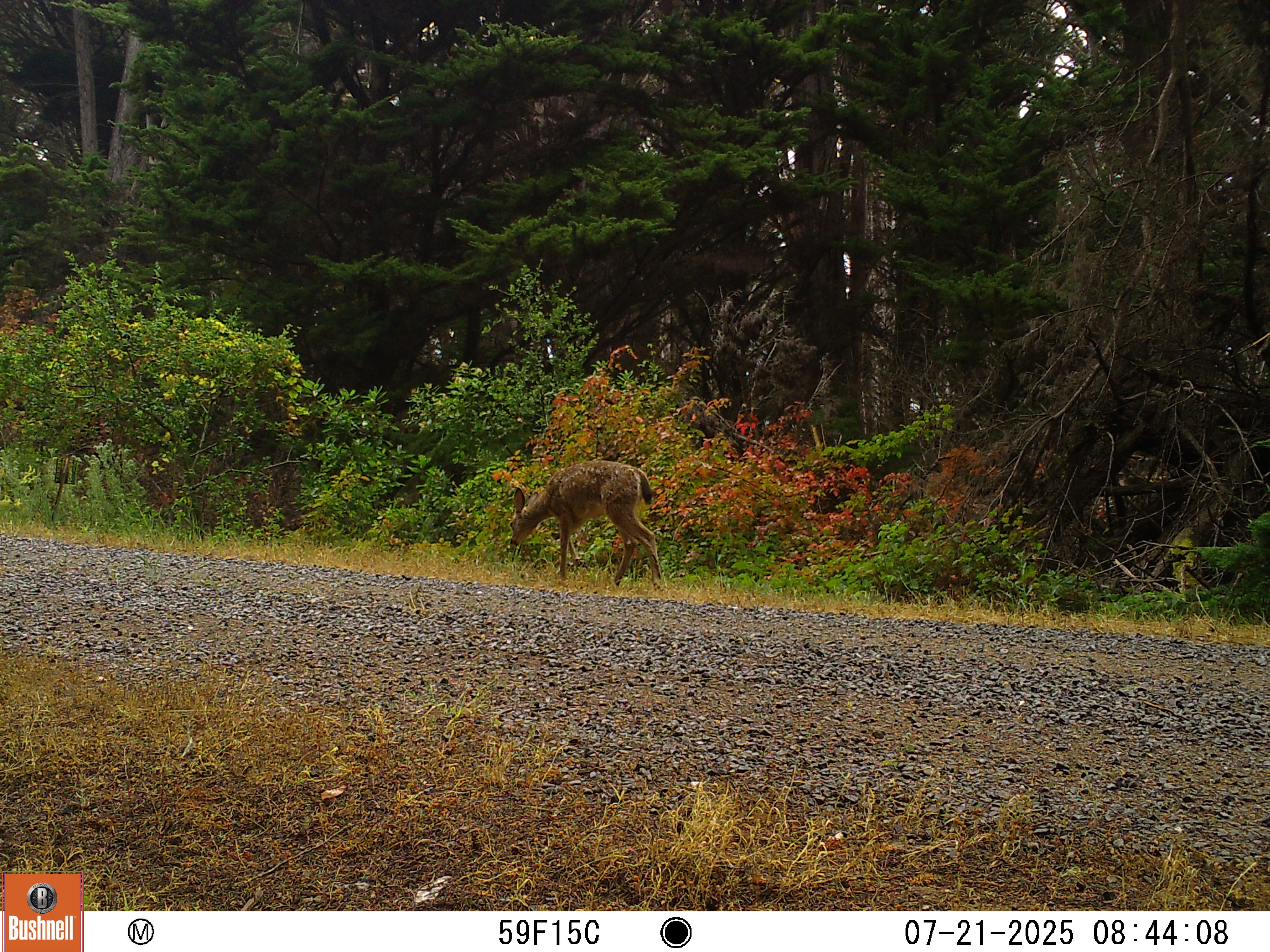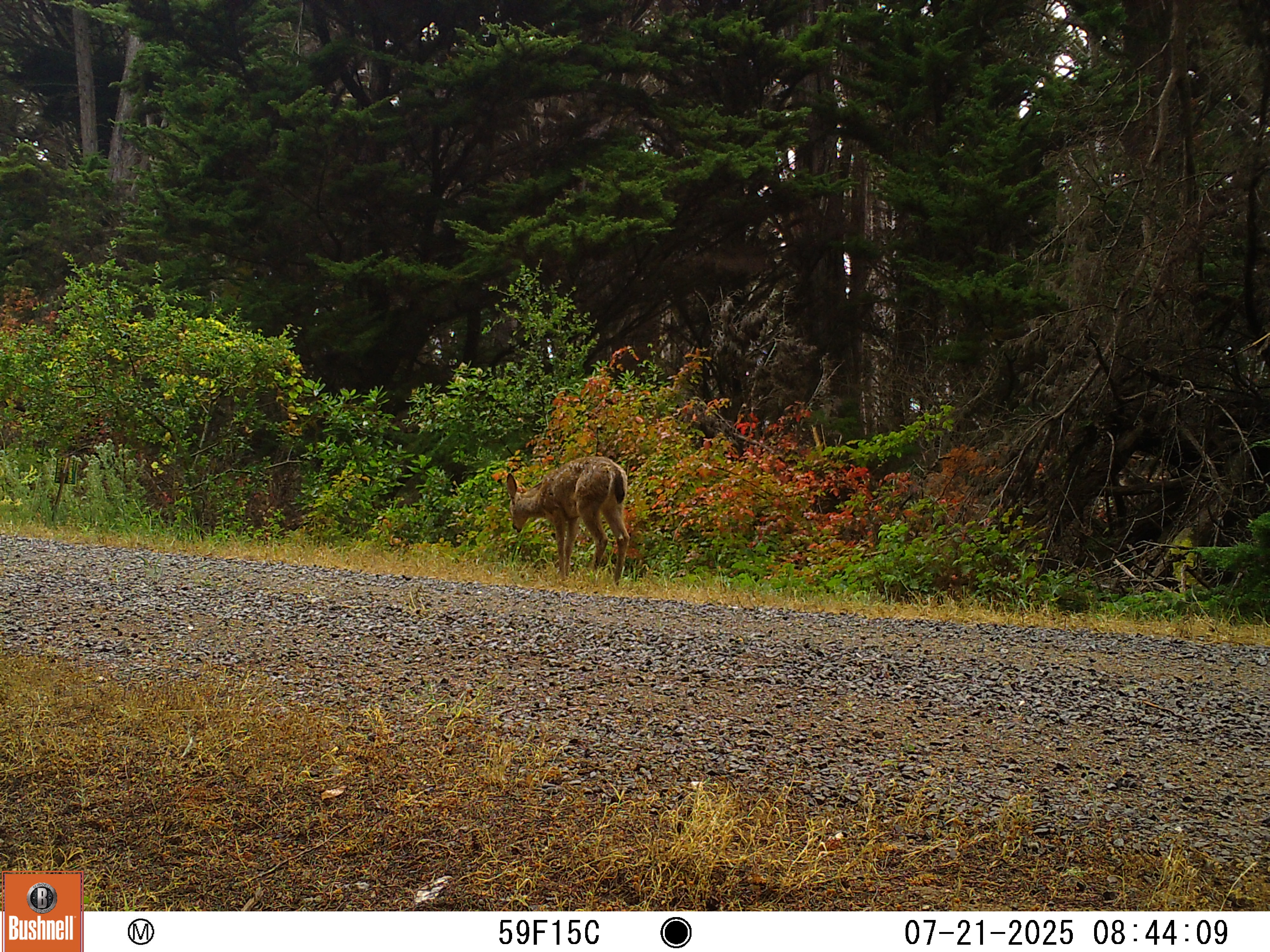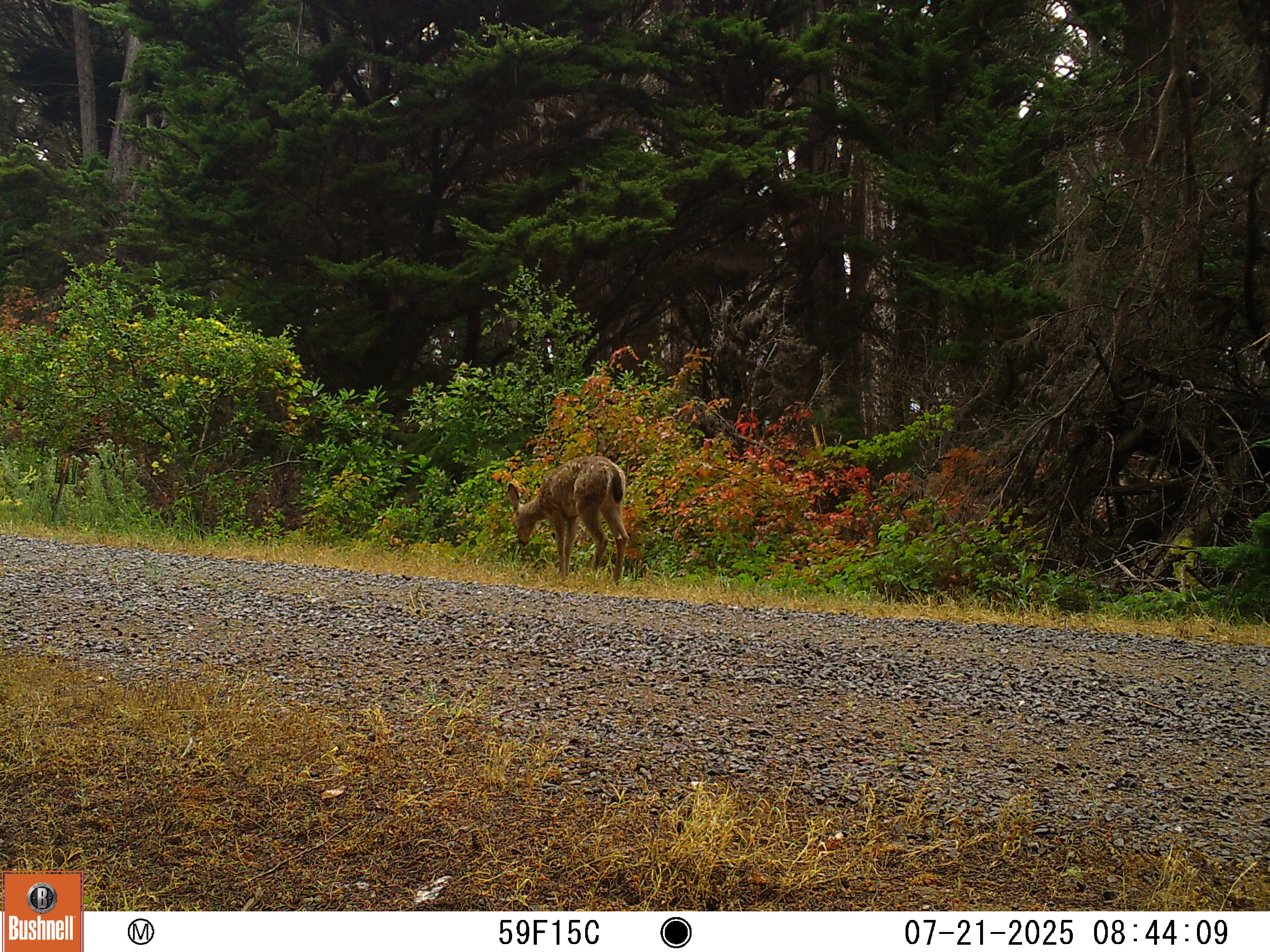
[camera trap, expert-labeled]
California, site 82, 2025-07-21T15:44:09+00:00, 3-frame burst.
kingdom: Animalia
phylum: Chordata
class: Mammalia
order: Artiodactyla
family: Cervidae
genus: Odocoileus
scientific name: Odocoileus hemionus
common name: mule deer